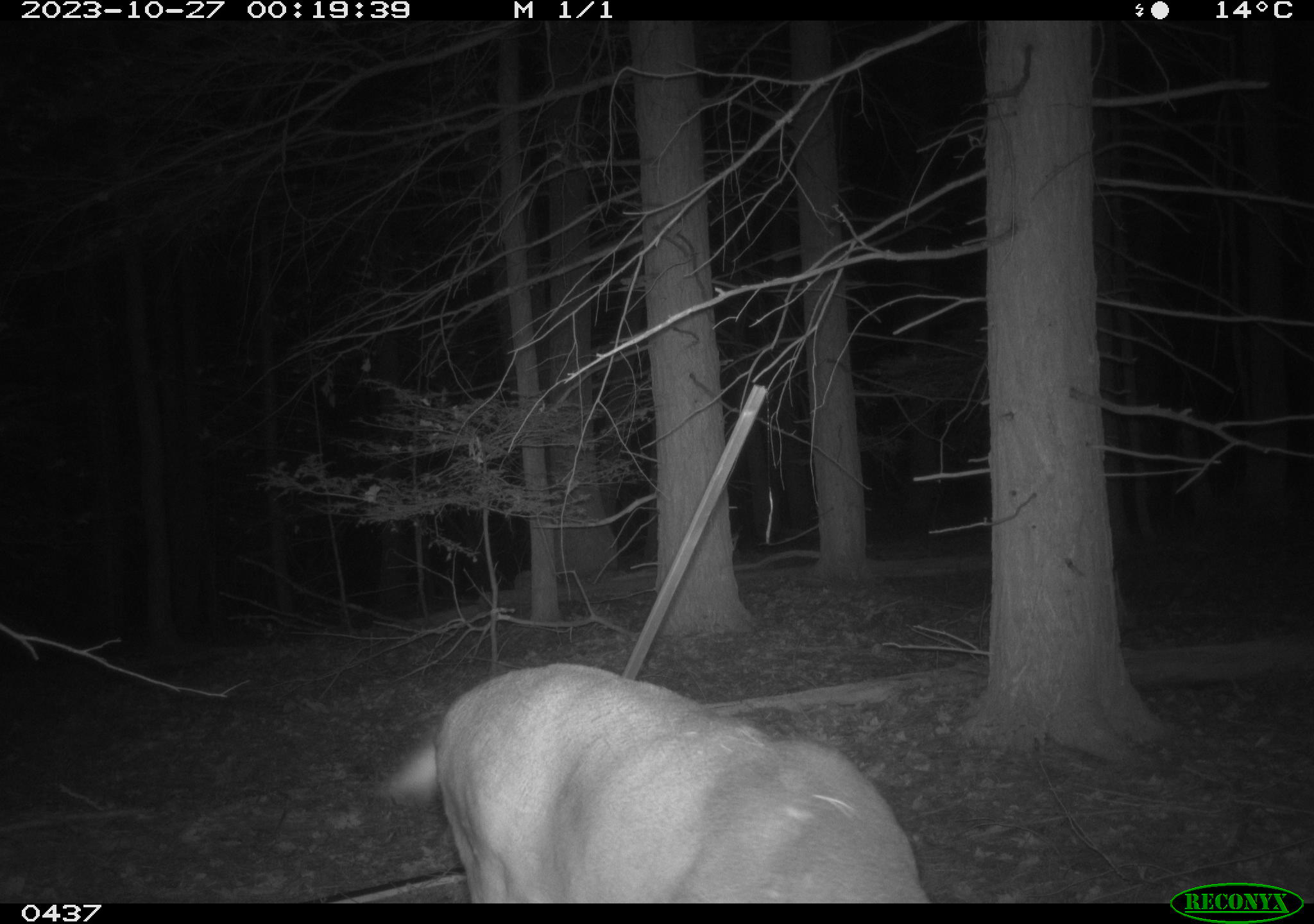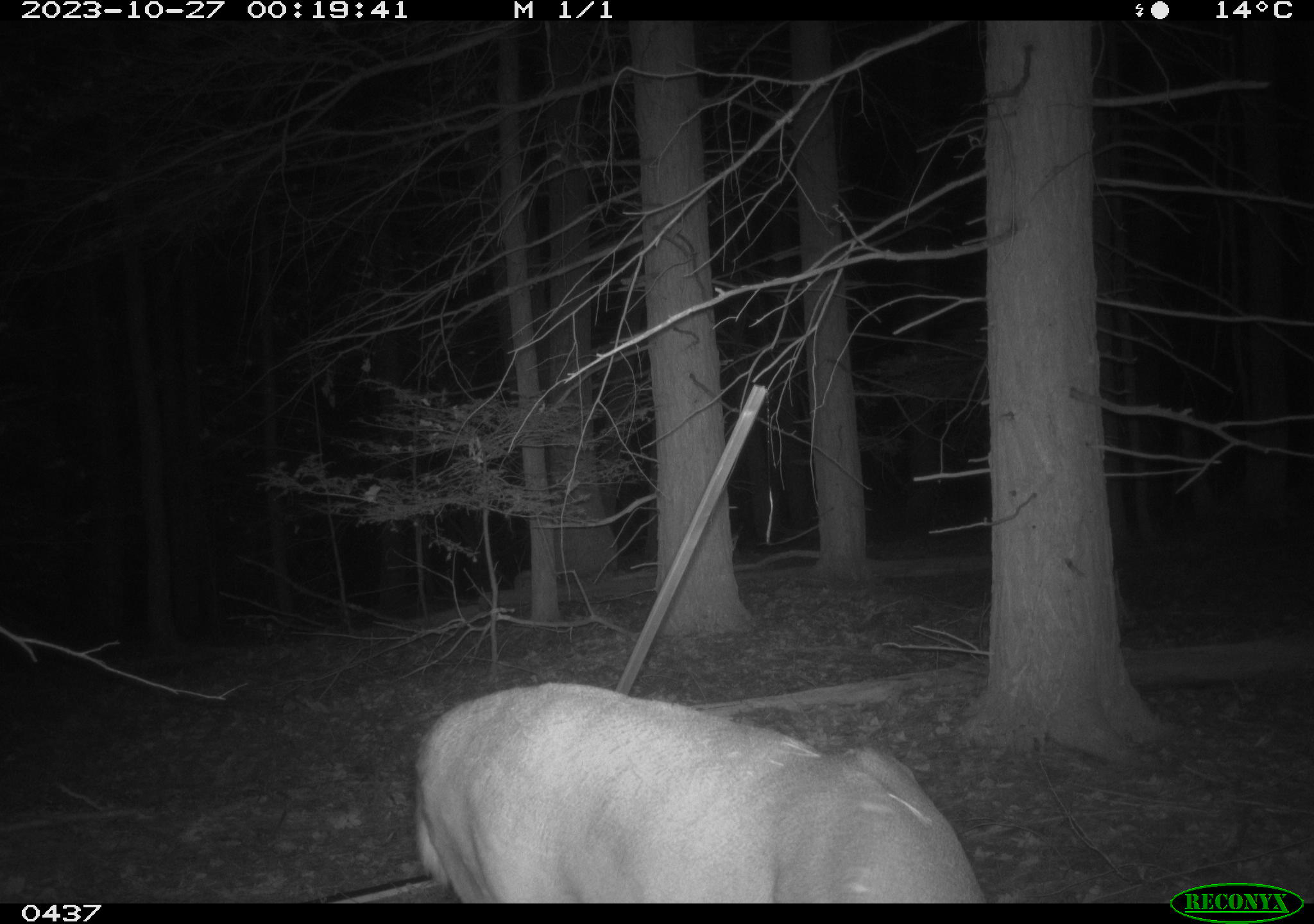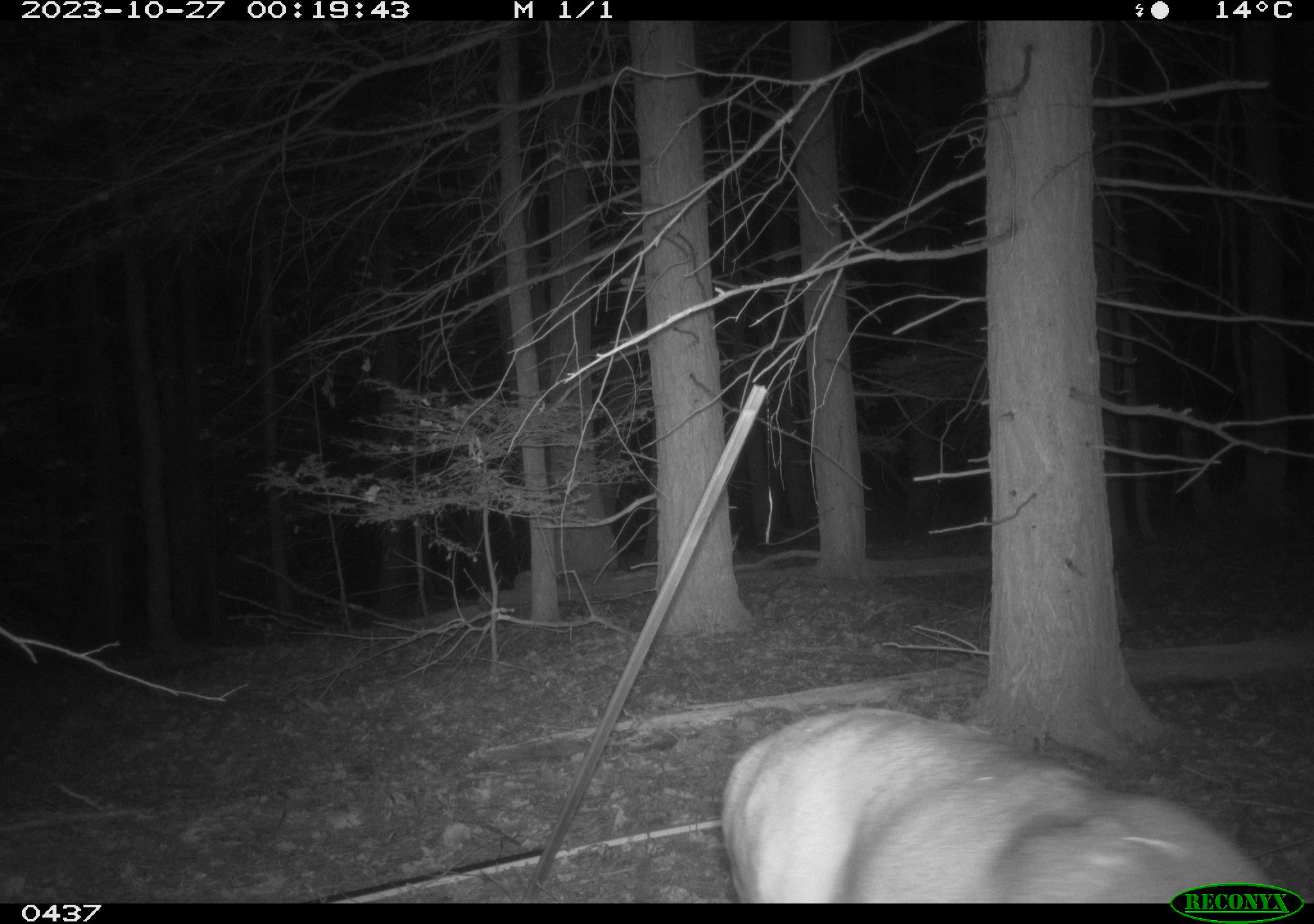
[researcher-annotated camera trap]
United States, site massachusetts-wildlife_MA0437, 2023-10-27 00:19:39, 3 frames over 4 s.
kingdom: Animalia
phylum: Chordata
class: Mammalia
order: Artiodactyla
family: Cervidae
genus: Odocoileus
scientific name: Odocoileus virginianus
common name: white-tailed deer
White-tailed deer (Odocoileus virginianus).